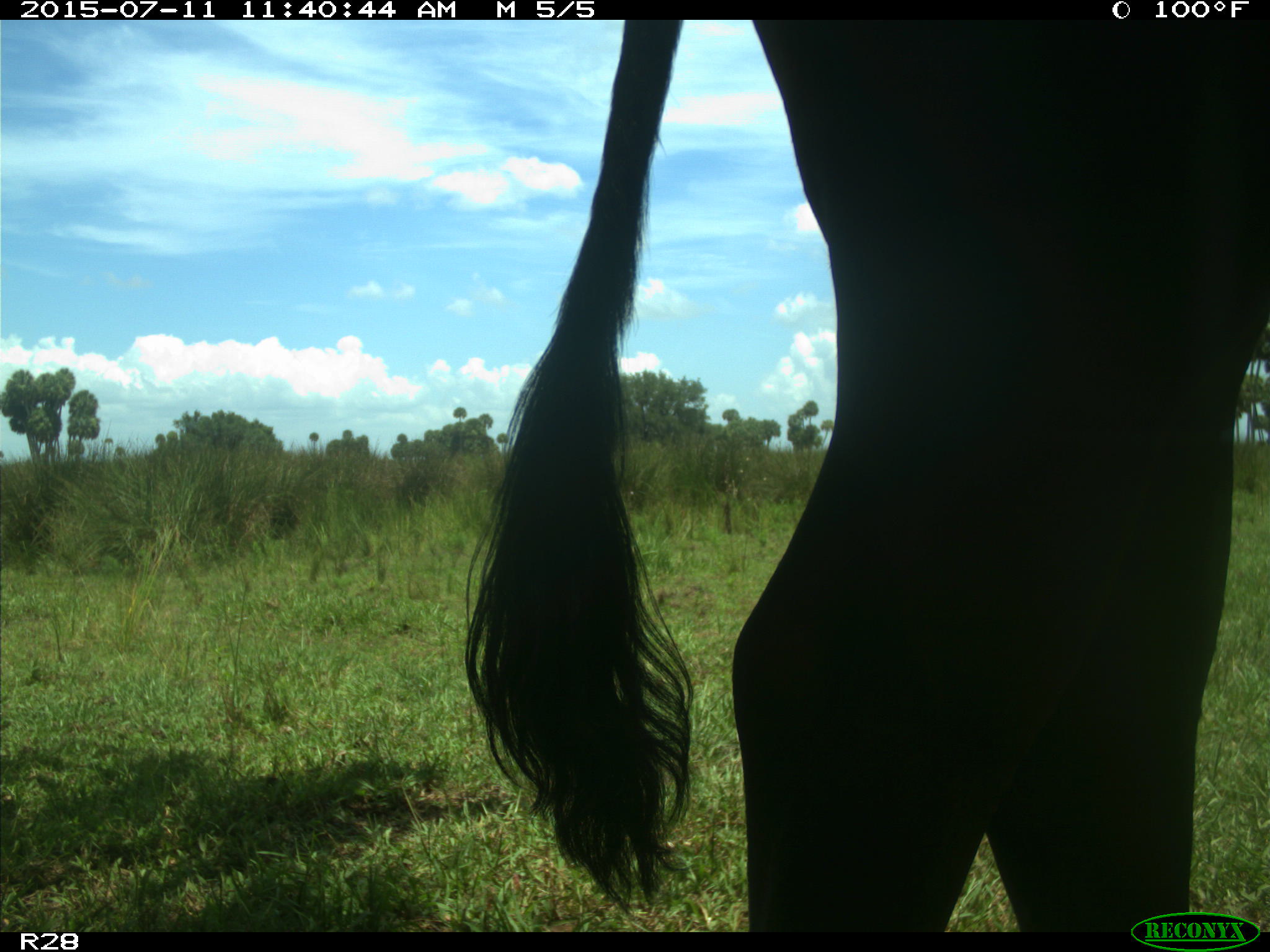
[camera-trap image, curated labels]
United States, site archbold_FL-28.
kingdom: Animalia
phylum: Chordata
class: Mammalia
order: Artiodactyla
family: Bovidae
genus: Bos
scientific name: Bos taurus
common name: domestic cow